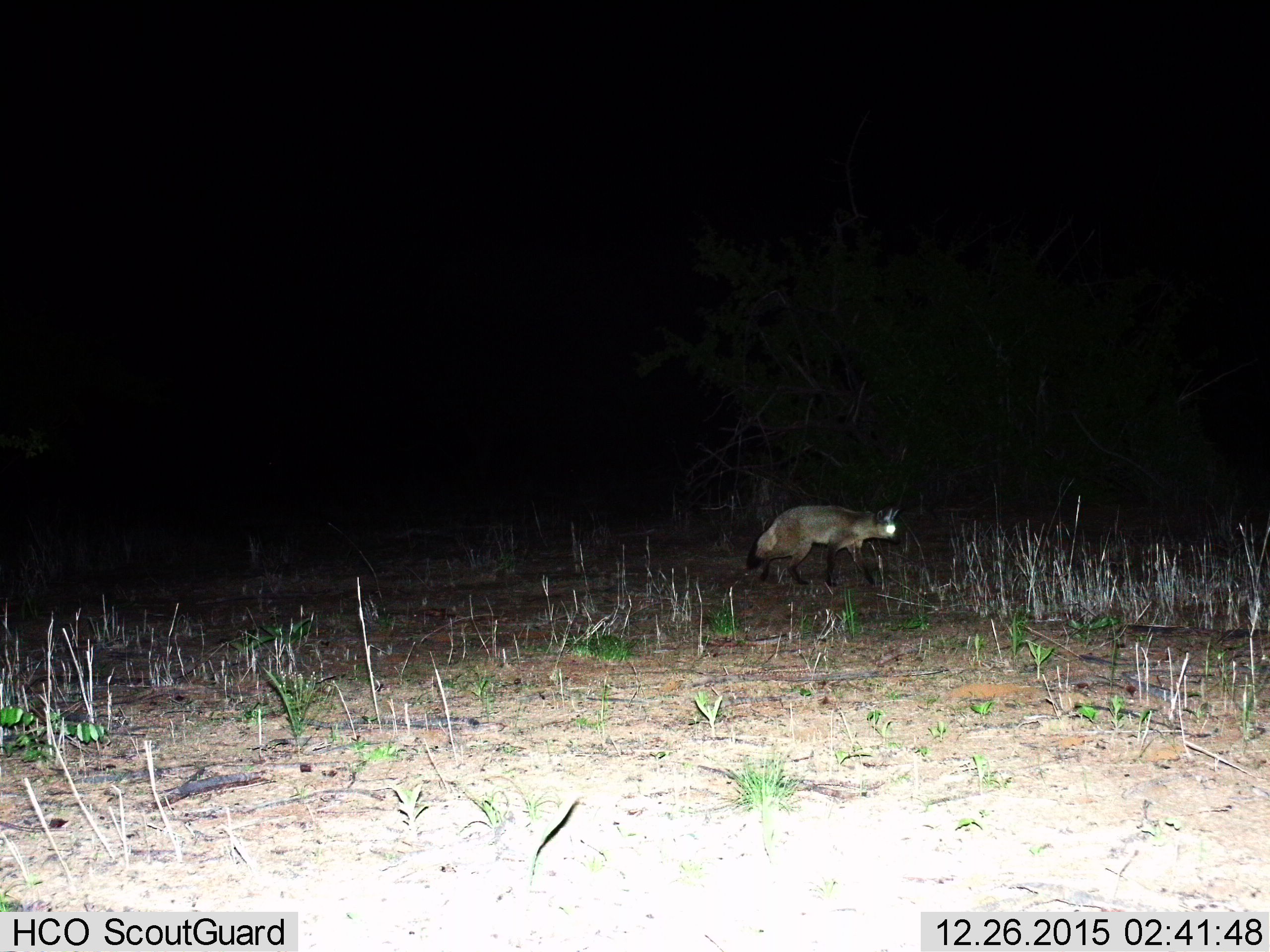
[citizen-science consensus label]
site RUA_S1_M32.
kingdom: Animalia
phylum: Chordata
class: Mammalia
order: Carnivora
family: Canidae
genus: Otocyon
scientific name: Otocyon megalotis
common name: bat-eared fox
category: foxbateared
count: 1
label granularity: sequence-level